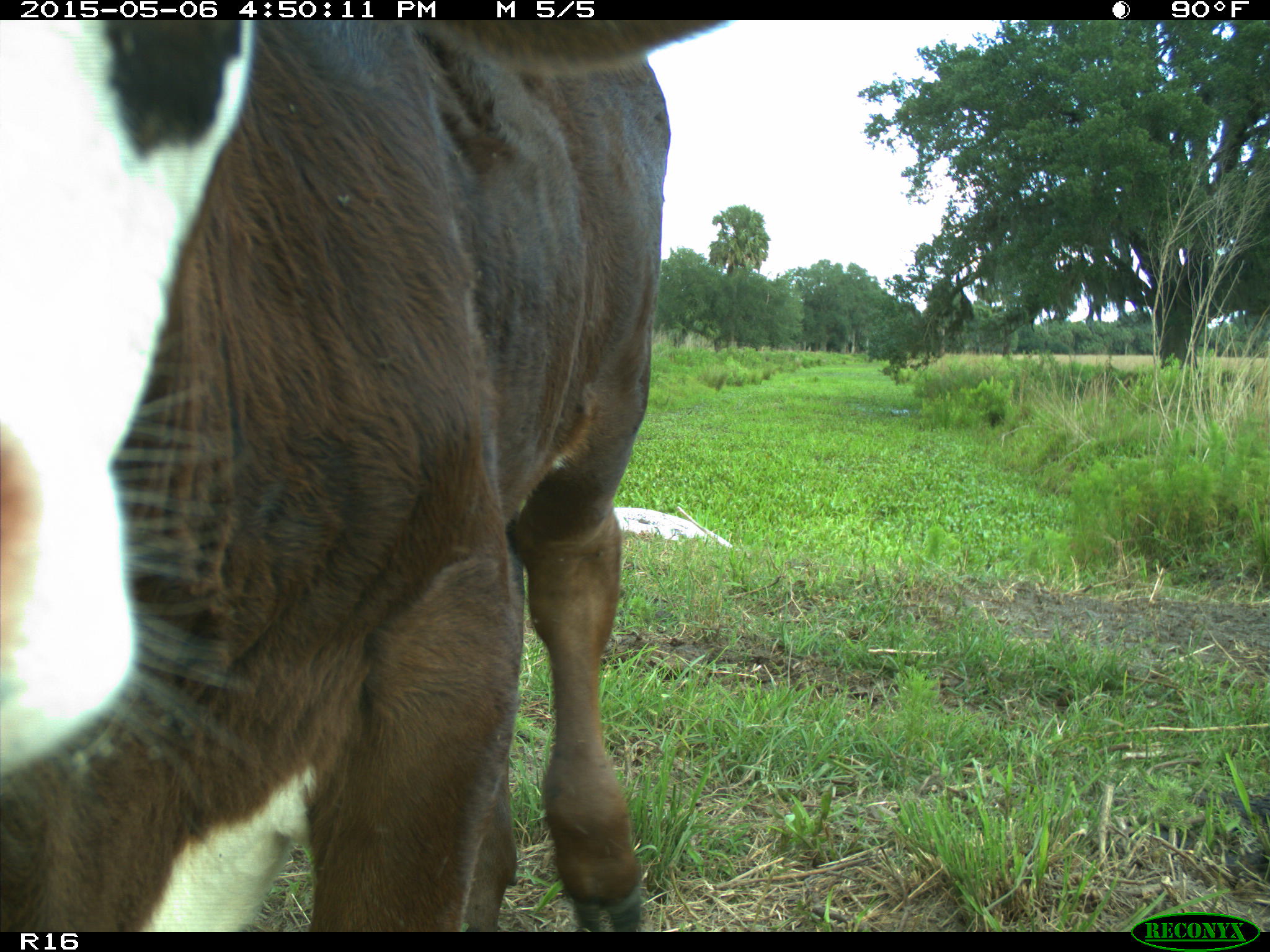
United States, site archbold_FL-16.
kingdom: Animalia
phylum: Chordata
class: Mammalia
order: Artiodactyla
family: Bovidae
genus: Bos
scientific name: Bos taurus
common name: domestic cow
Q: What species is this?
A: Bos taurus (domestic cow).